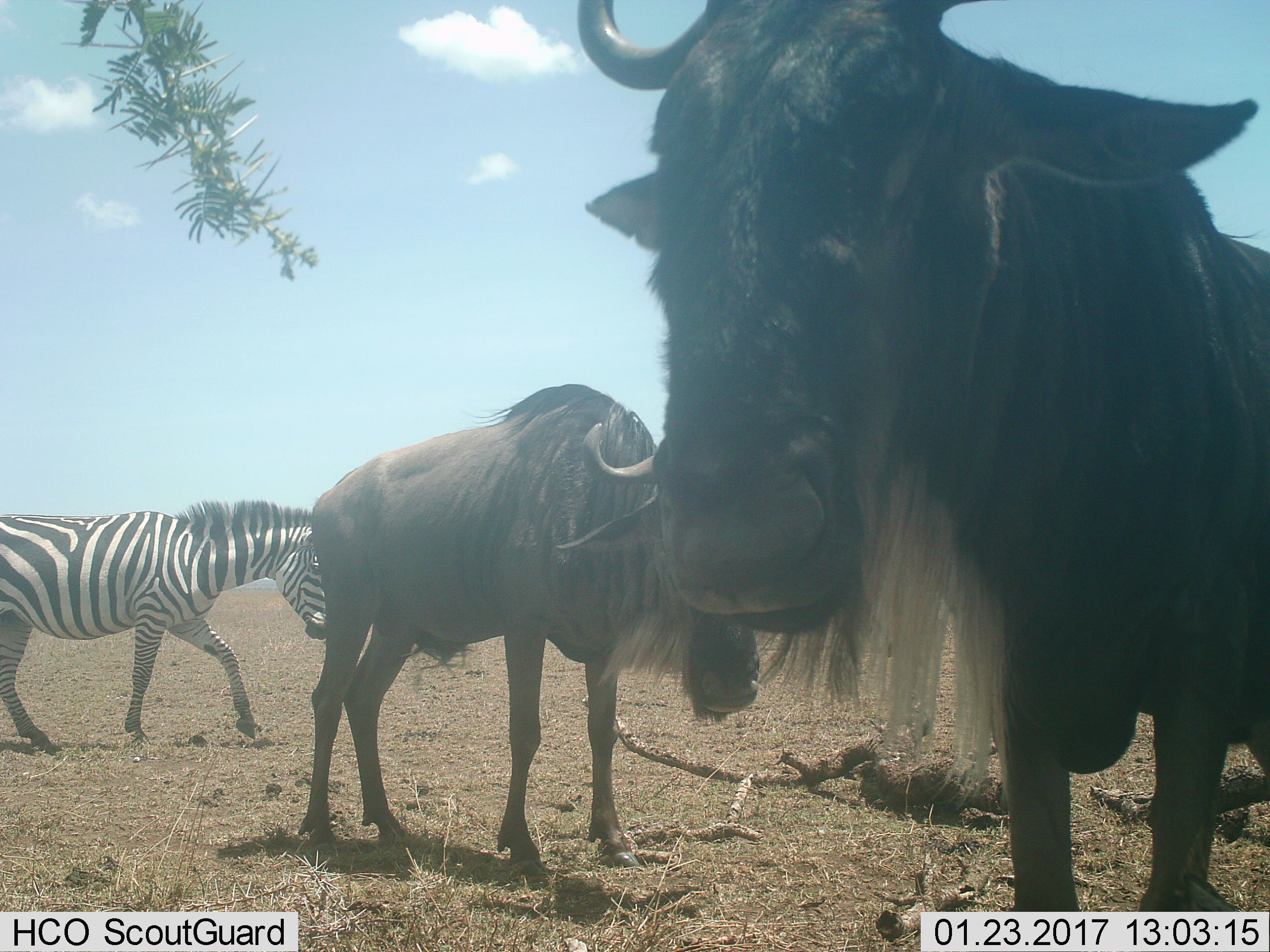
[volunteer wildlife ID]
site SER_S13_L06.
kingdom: Animalia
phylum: Chordata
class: Mammalia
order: Artiodactyla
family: Bovidae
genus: Connochaetes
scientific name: Connochaetes taurinus taurinus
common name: blue wildebeest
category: wildebeestblue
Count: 2.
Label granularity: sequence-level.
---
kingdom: Animalia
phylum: Chordata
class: Mammalia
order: Perissodactyla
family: Equidae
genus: Equus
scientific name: Equus quagga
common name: plains zebra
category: zebraplains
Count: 1.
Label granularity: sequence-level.